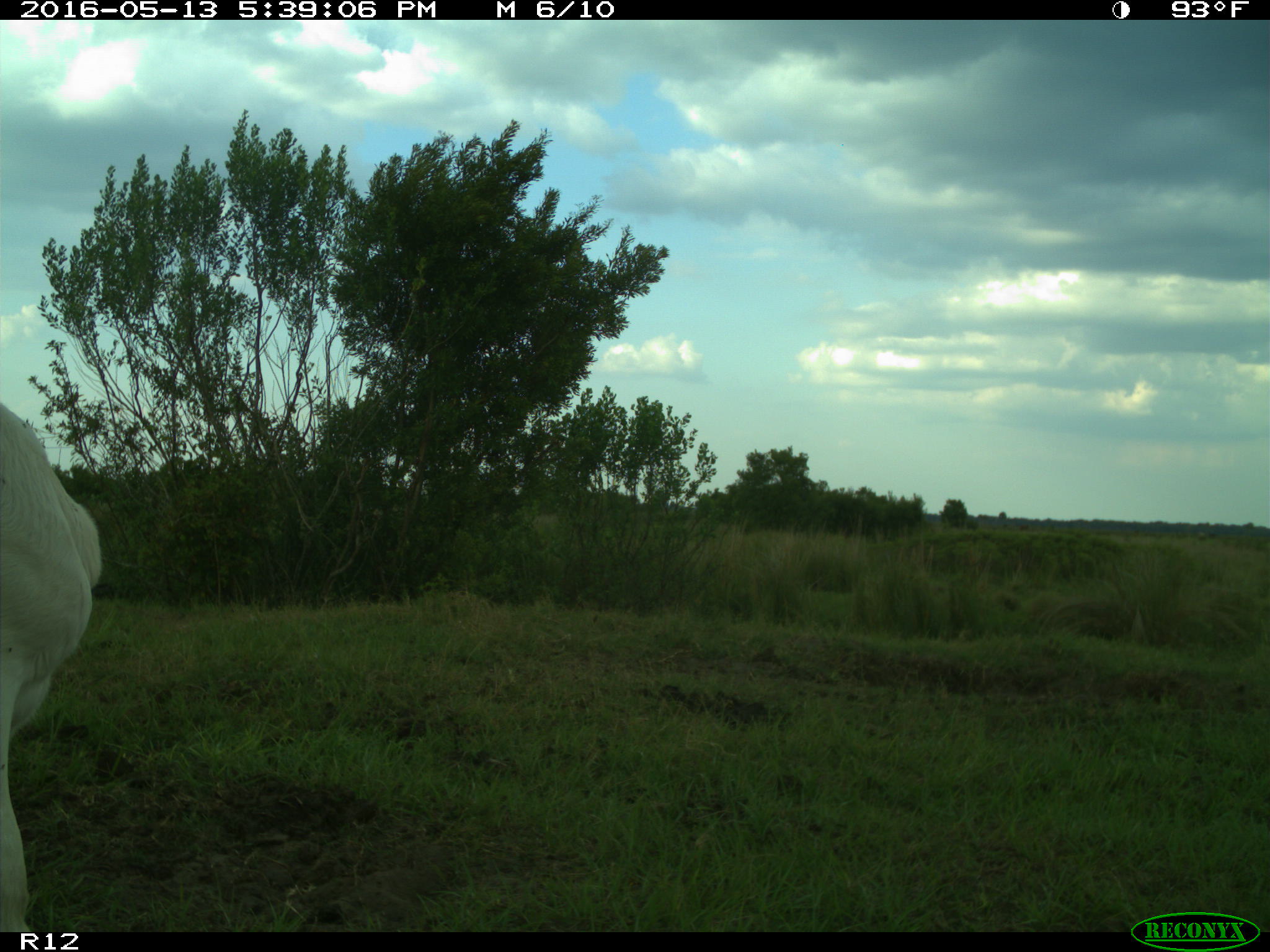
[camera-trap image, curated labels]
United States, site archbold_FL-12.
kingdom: Animalia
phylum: Chordata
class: Mammalia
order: Artiodactyla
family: Bovidae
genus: Bos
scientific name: Bos taurus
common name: domestic cow